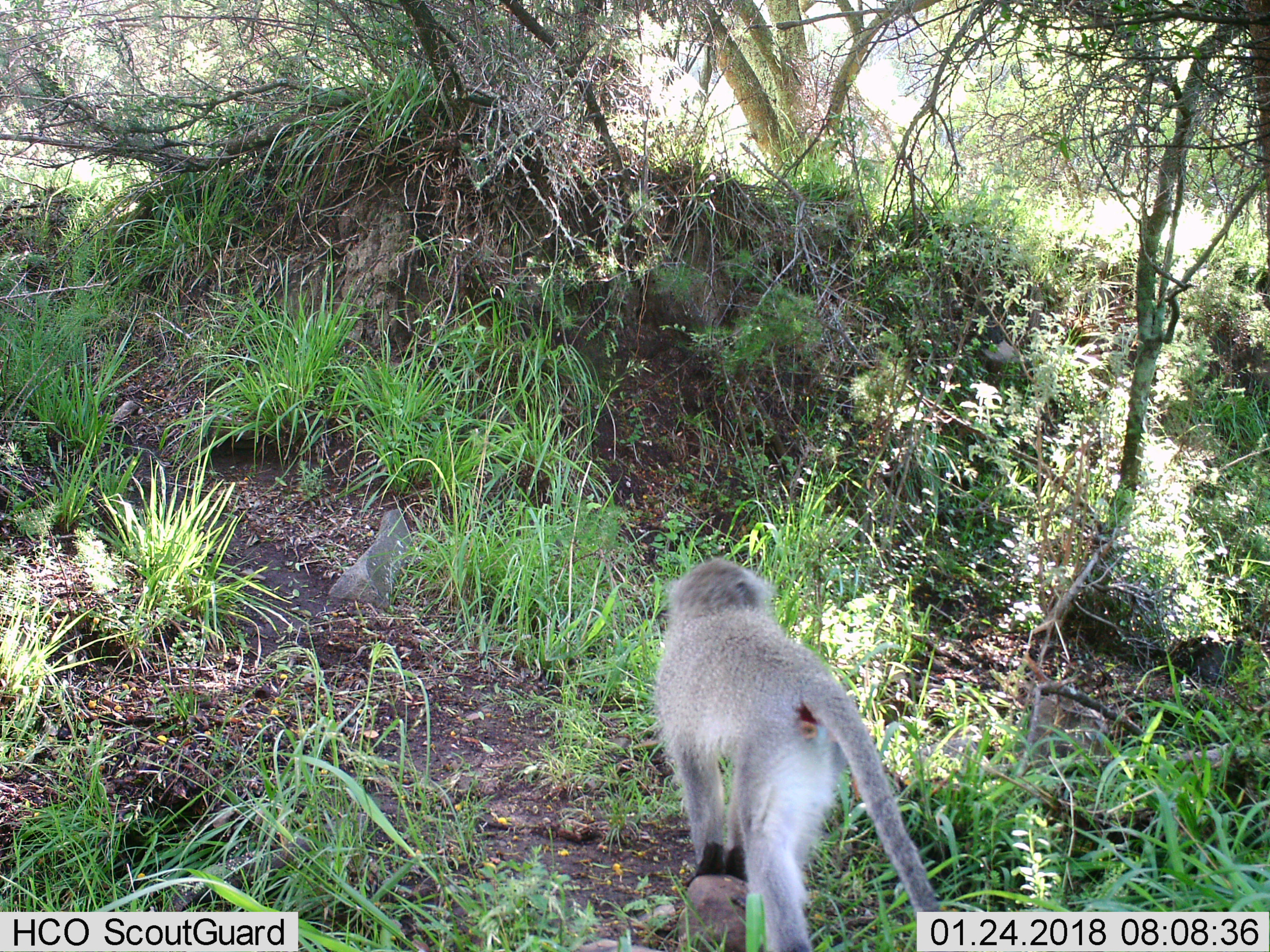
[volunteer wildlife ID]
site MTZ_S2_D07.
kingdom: Animalia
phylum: Chordata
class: Mammalia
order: Primates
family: Cercopithecidae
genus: Chlorocebus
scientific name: Chlorocebus pygerythrus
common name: vervet monkey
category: monkeyvervet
Monkeyvervet (vervet monkey) (Chlorocebus pygerythrus), count 1. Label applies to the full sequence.